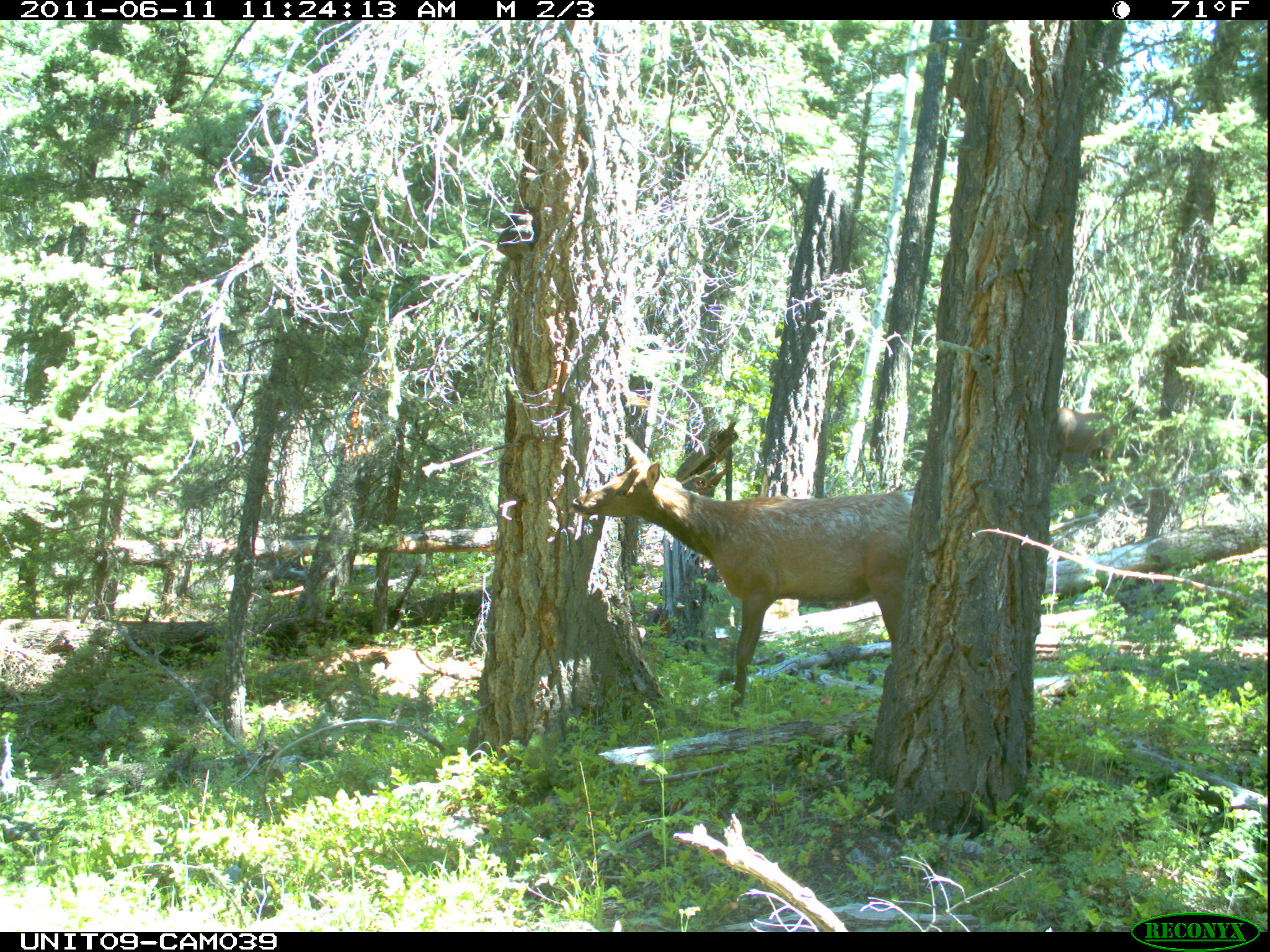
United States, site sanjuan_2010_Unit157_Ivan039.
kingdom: Animalia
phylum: Chordata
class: Mammalia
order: Artiodactyla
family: Cervidae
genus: Cervus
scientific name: Cervus elaphus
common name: red deer